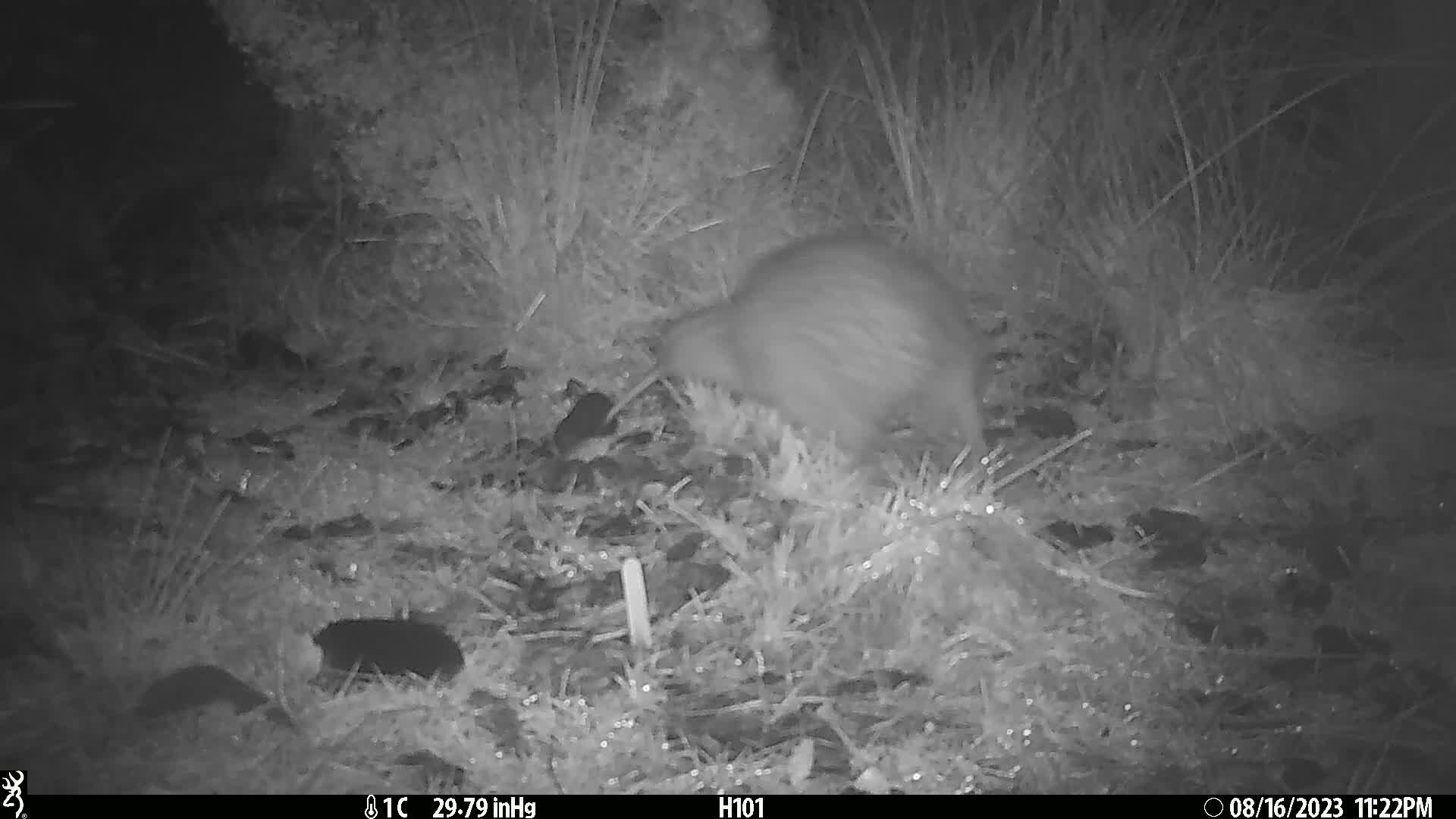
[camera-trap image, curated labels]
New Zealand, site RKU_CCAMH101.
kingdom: Animalia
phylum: Chordata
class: Aves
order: Apterygiformes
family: Apterygidae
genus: Apteryx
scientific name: Apteryx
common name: kiwi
Kiwi (Apteryx).